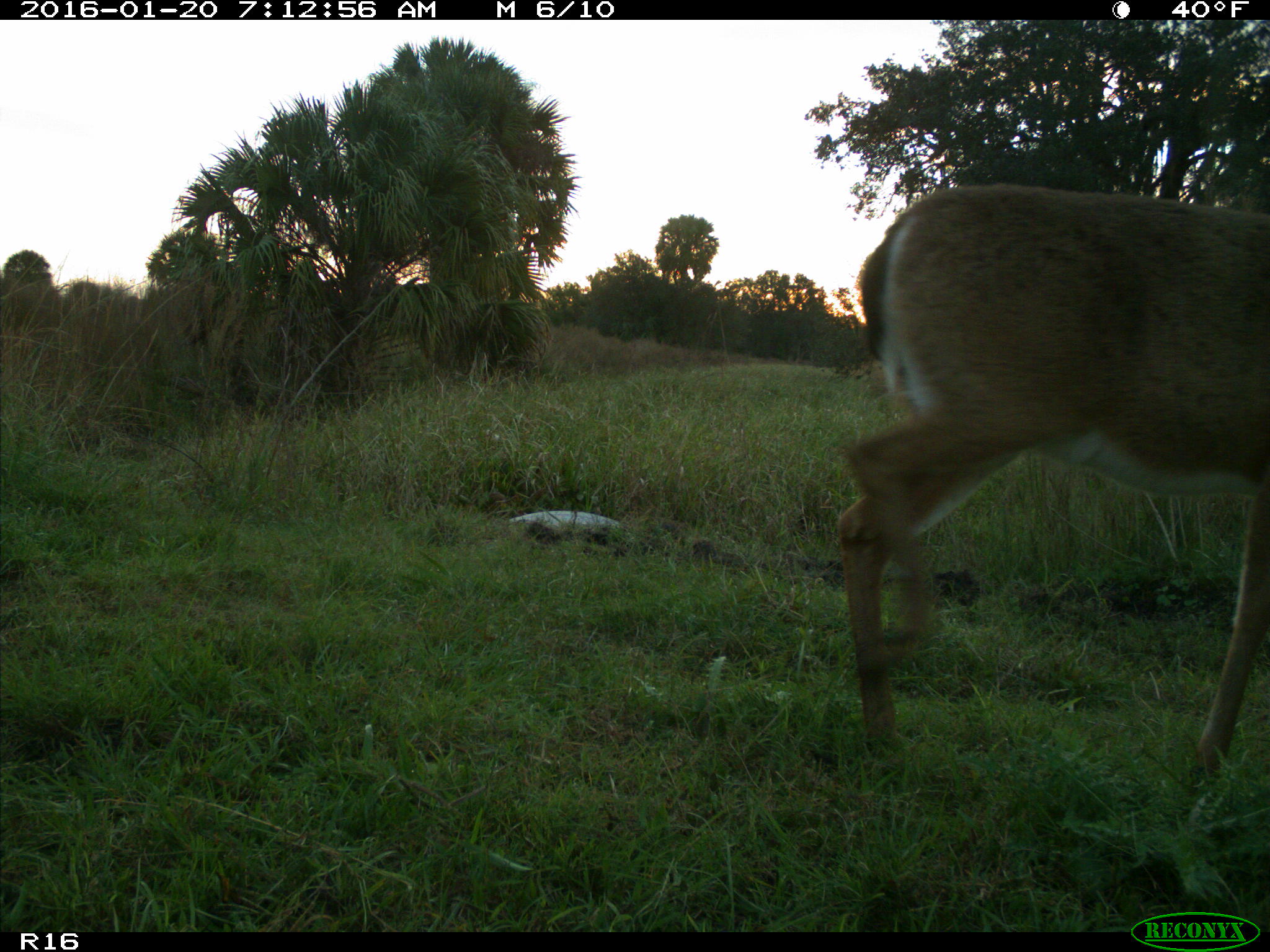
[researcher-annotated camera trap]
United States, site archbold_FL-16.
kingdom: Animalia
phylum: Chordata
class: Mammalia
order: Artiodactyla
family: Cervidae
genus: Odocoileus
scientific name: Odocoileus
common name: deer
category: unidentified deer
Unidentified deer (deer) (Odocoileus).